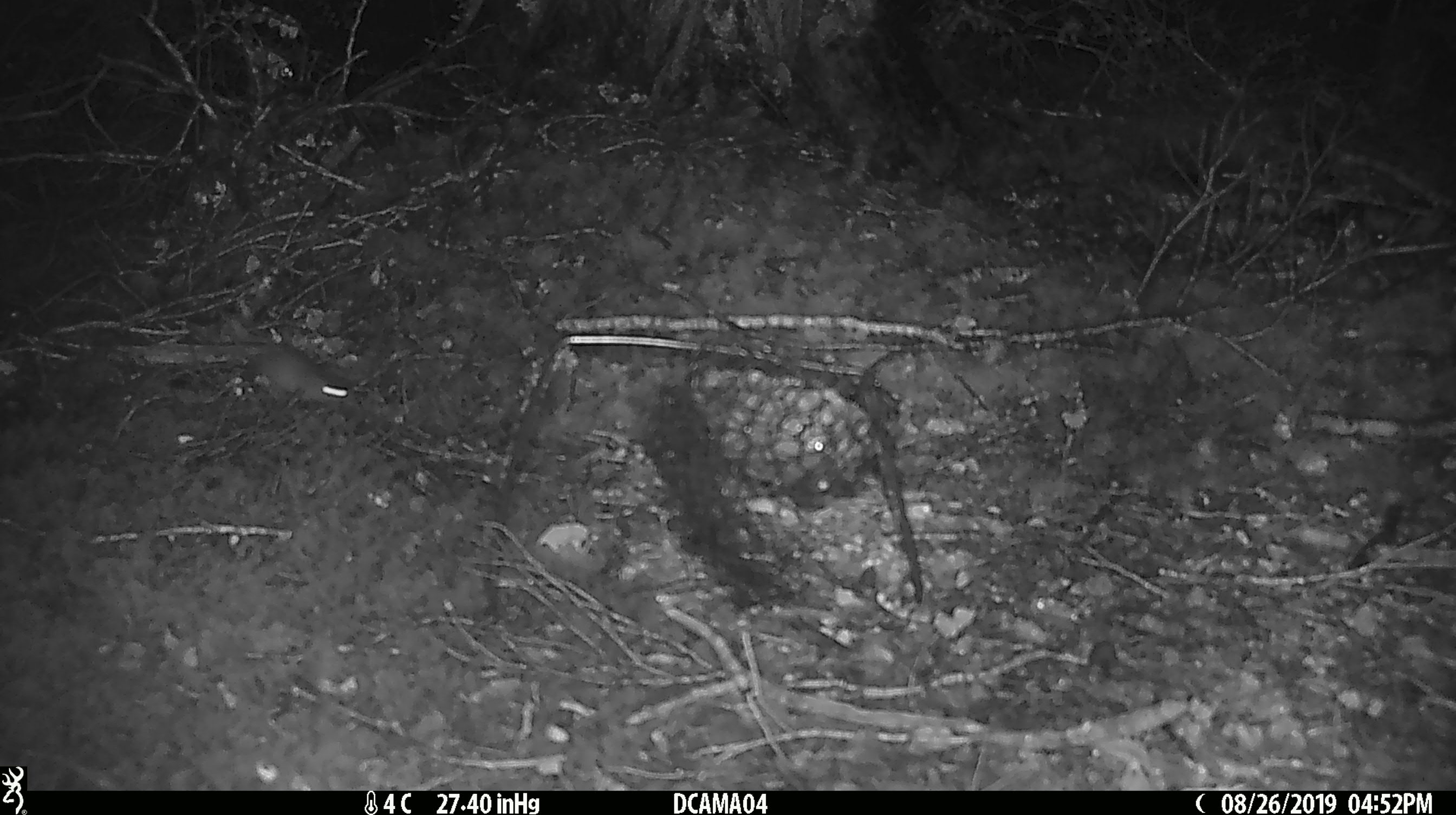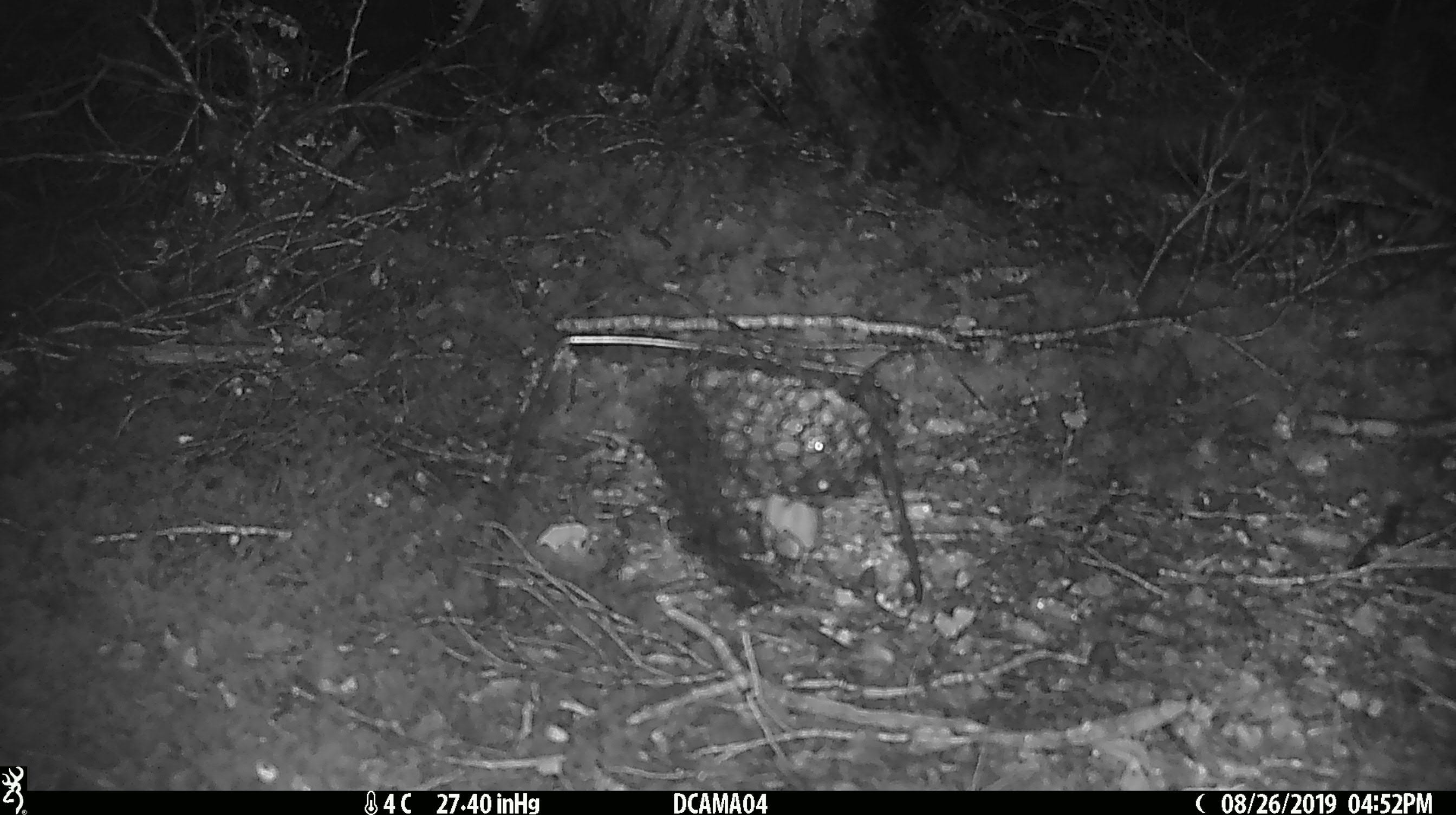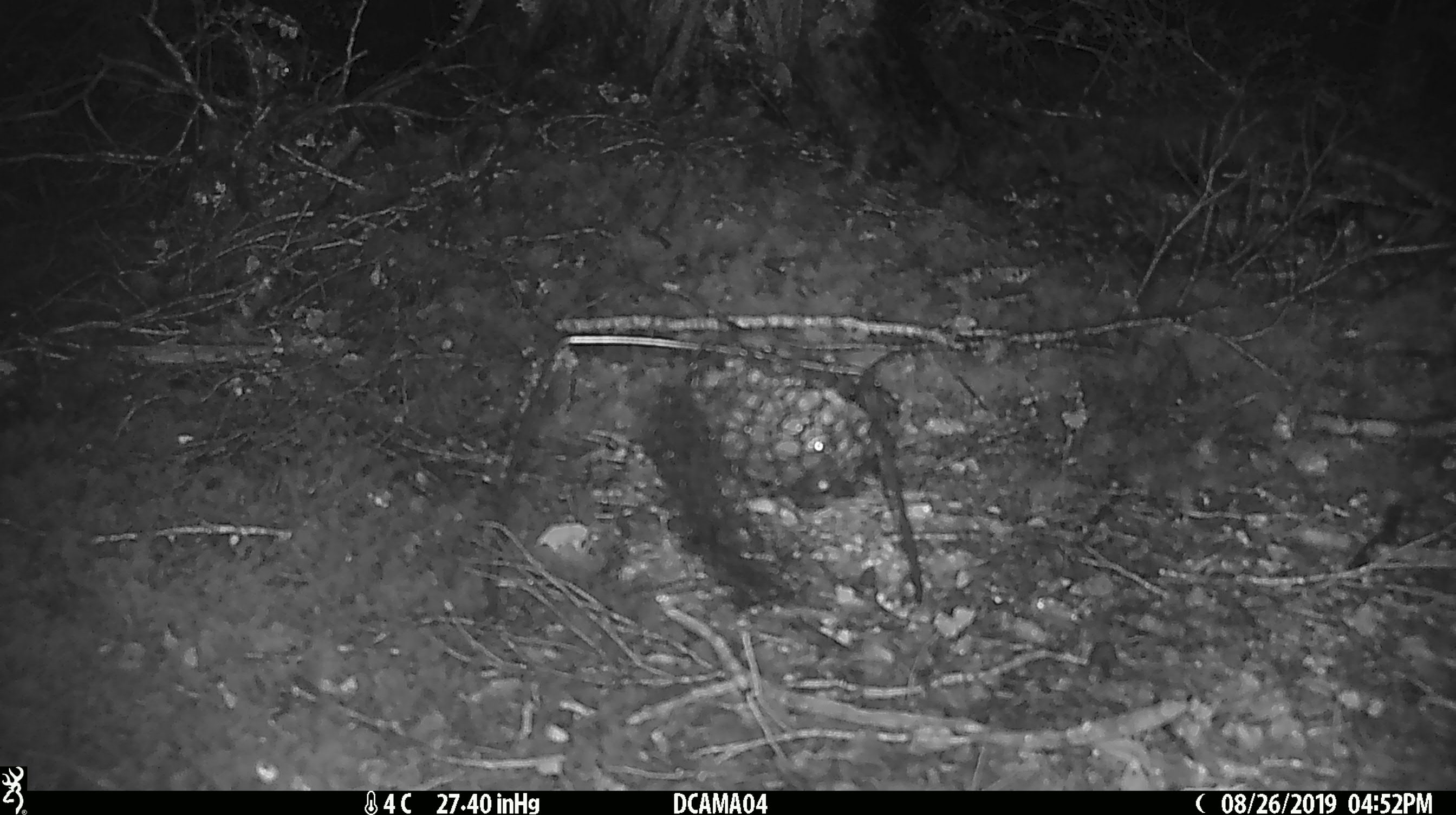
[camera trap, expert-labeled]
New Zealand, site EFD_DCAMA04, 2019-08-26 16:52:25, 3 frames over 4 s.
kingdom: Animalia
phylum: Chordata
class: Mammalia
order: Rodentia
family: Muridae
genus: Mus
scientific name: Mus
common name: mouse